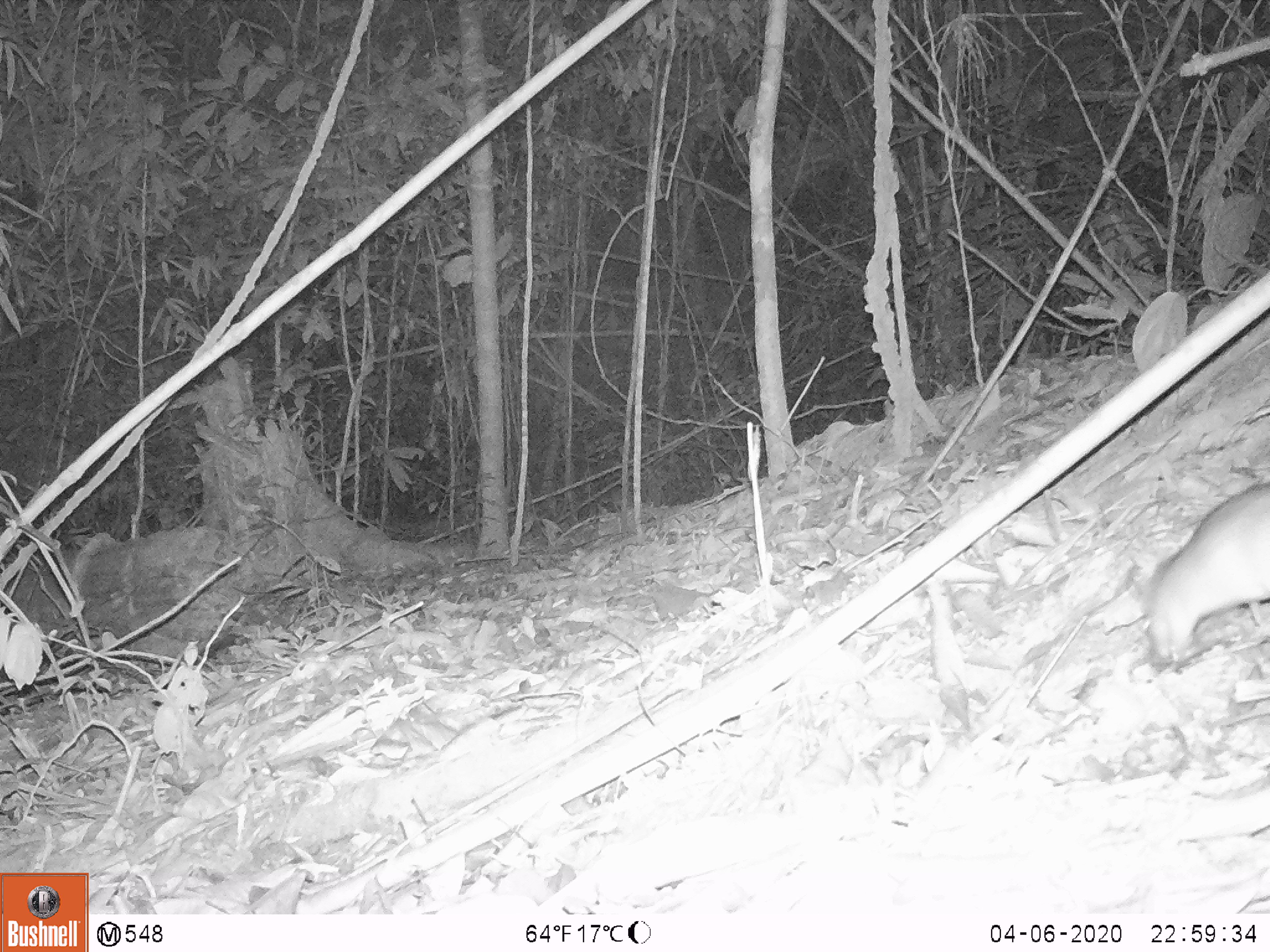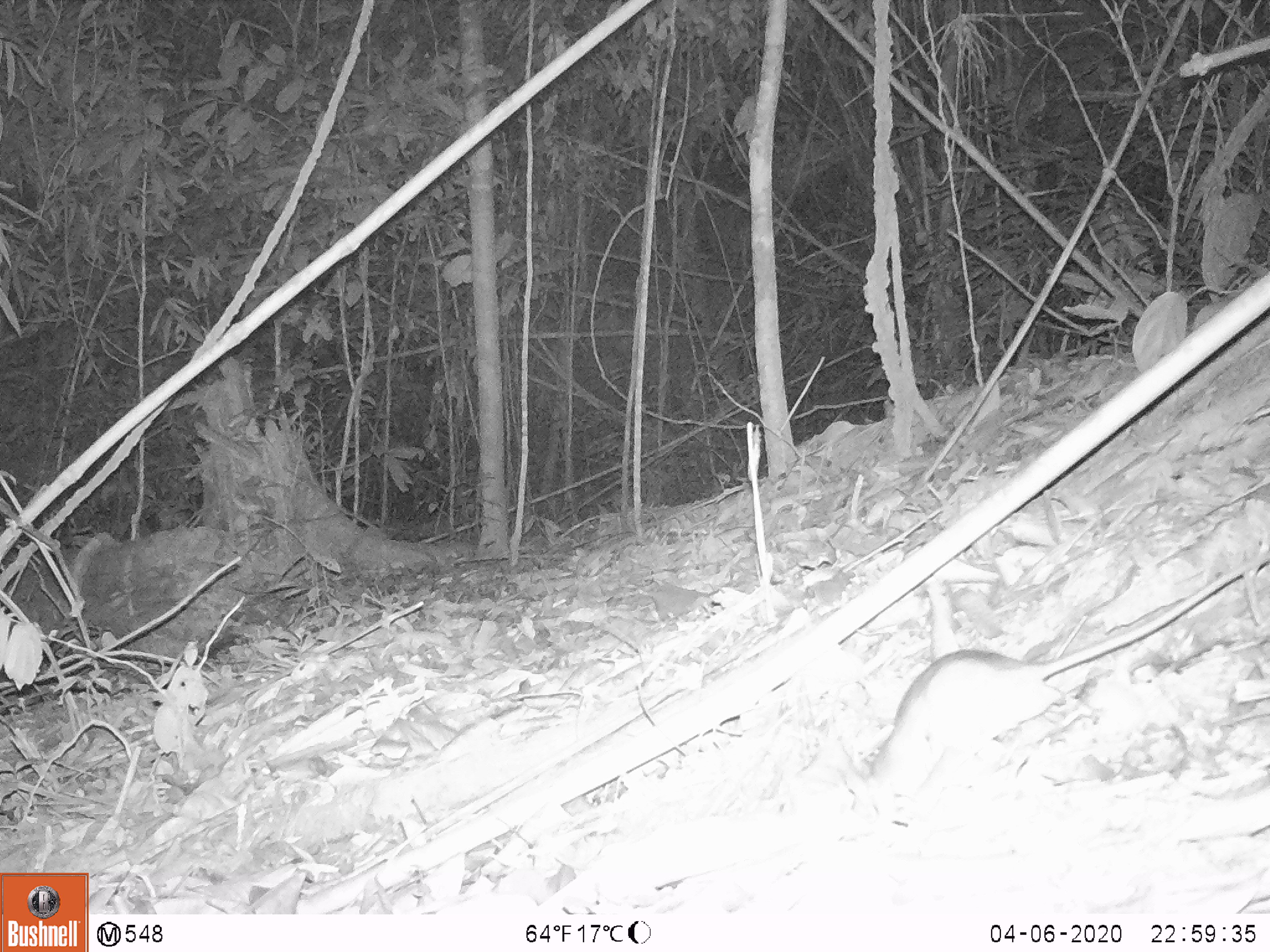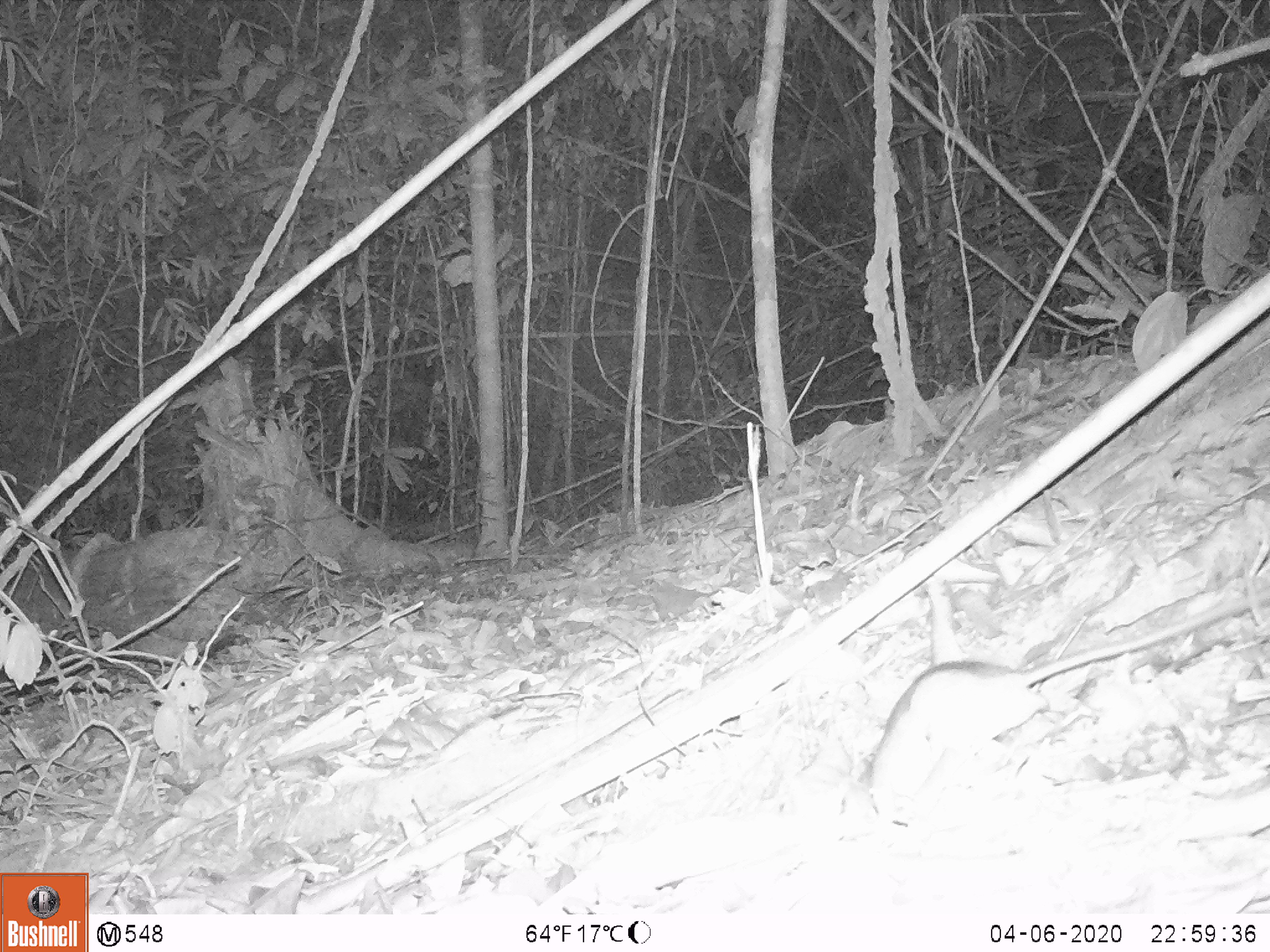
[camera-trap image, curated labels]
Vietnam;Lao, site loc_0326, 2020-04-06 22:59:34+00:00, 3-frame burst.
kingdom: Animalia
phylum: Chordata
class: Mammalia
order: Rodentia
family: Muridae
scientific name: Muridae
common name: old-world mice and rats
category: unidentified murid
Unidentified murid (old-world mice and rats) (Muridae). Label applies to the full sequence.